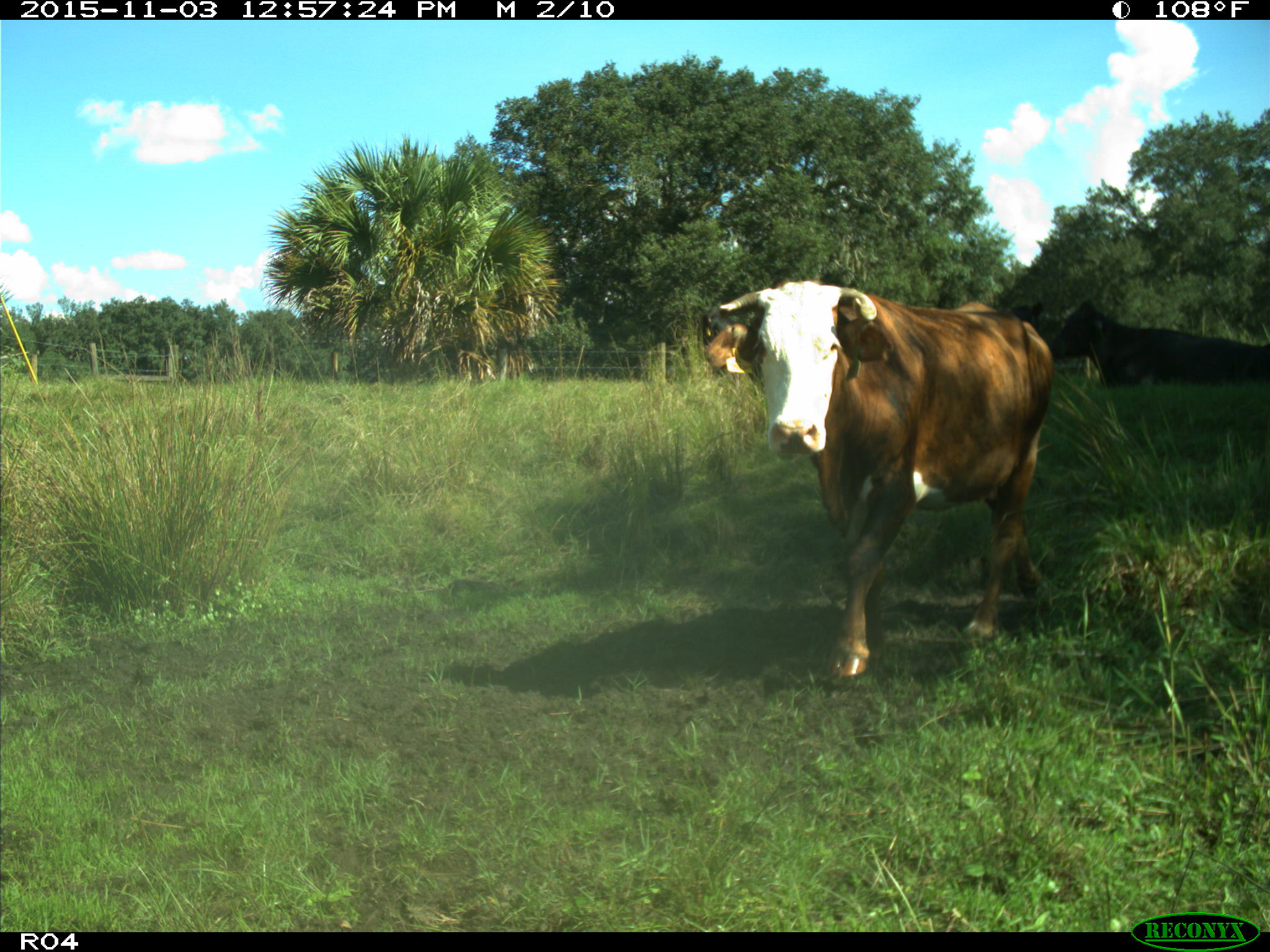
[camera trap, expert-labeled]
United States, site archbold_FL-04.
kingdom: Animalia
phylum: Chordata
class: Mammalia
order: Artiodactyla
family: Bovidae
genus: Bos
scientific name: Bos taurus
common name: domestic cow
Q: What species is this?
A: Bos taurus (domestic cow).